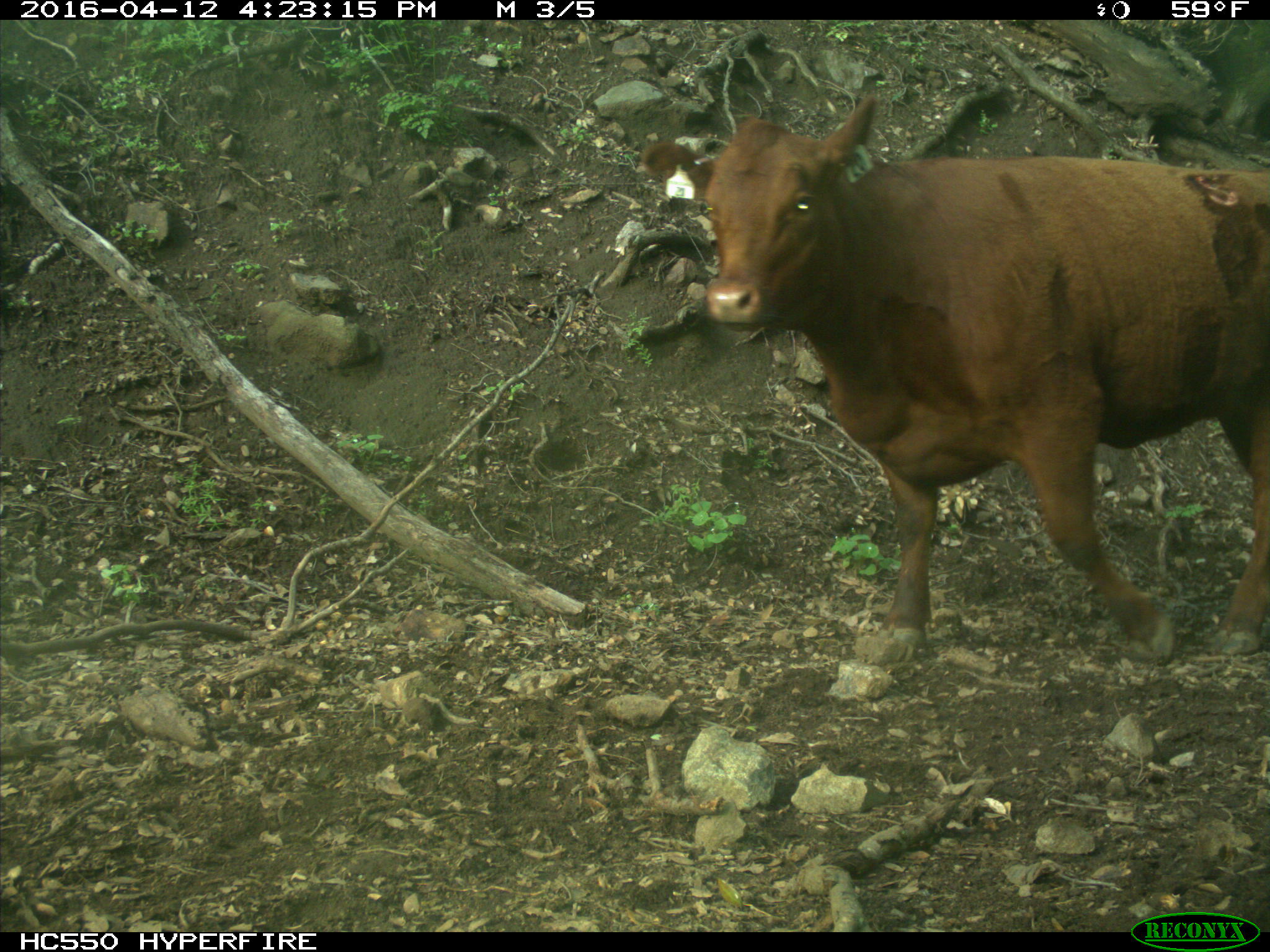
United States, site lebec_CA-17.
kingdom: Animalia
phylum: Chordata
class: Mammalia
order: Artiodactyla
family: Bovidae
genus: Bos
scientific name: Bos taurus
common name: domestic cow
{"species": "Bos taurus (domestic cow)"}